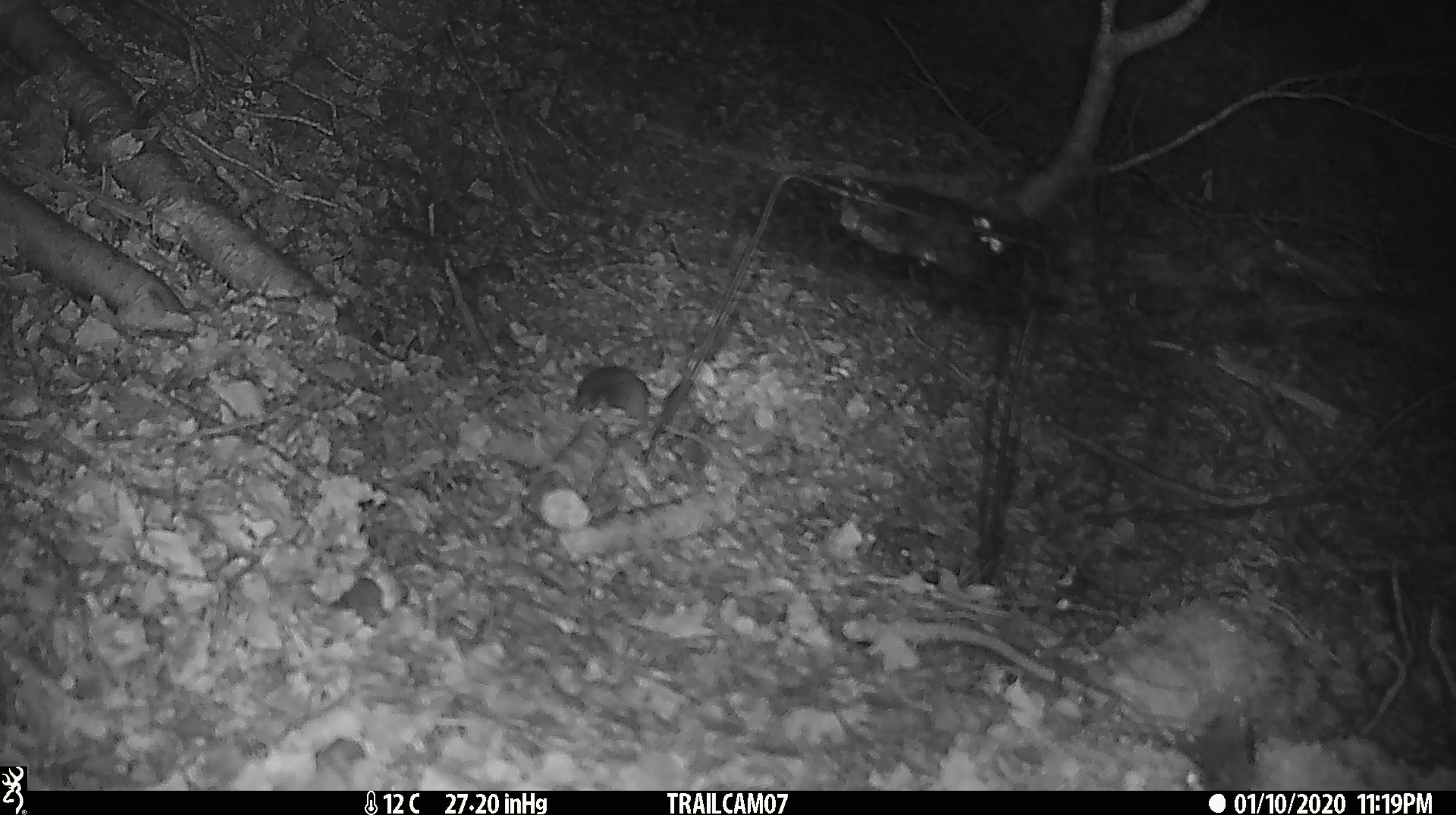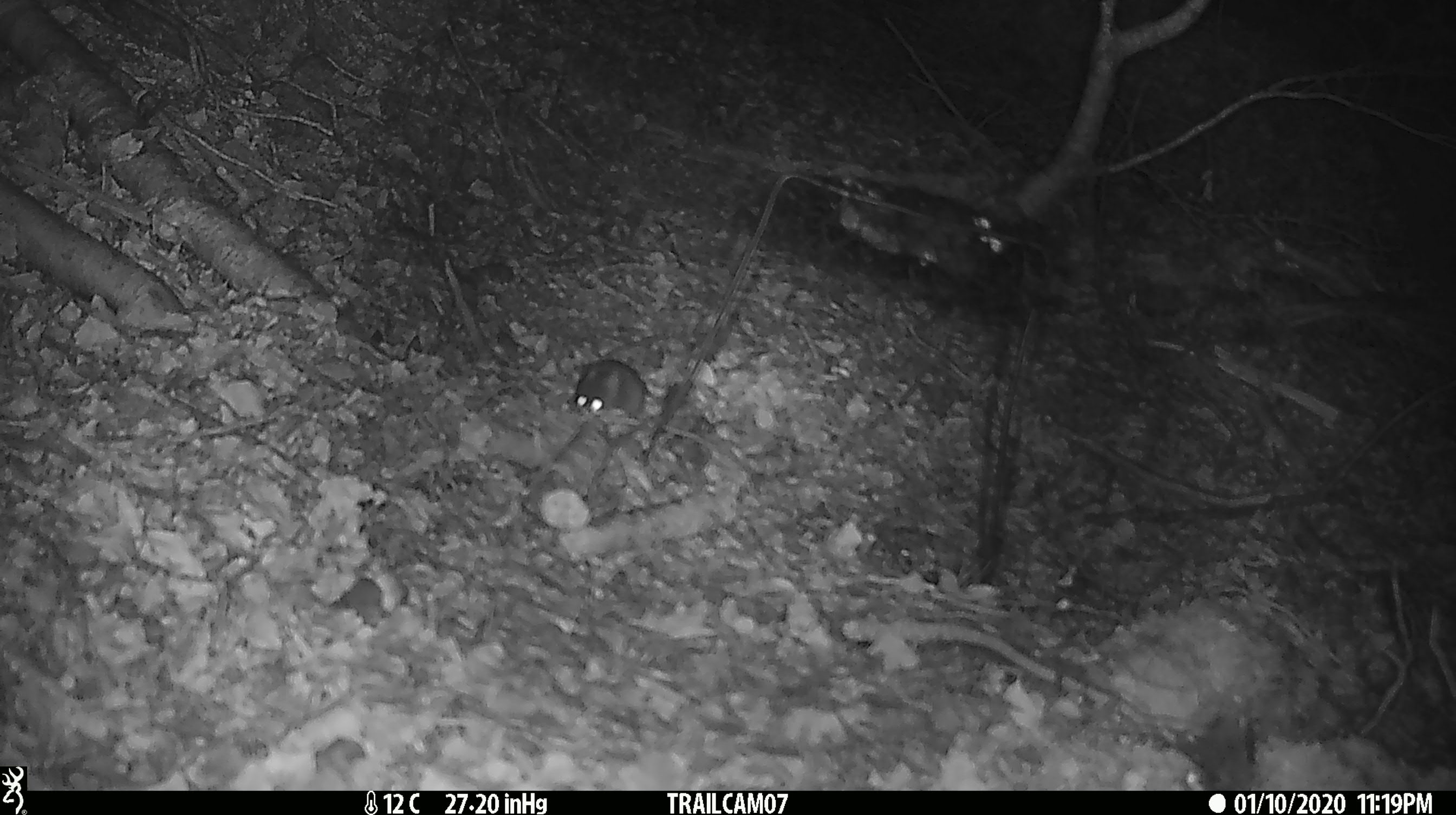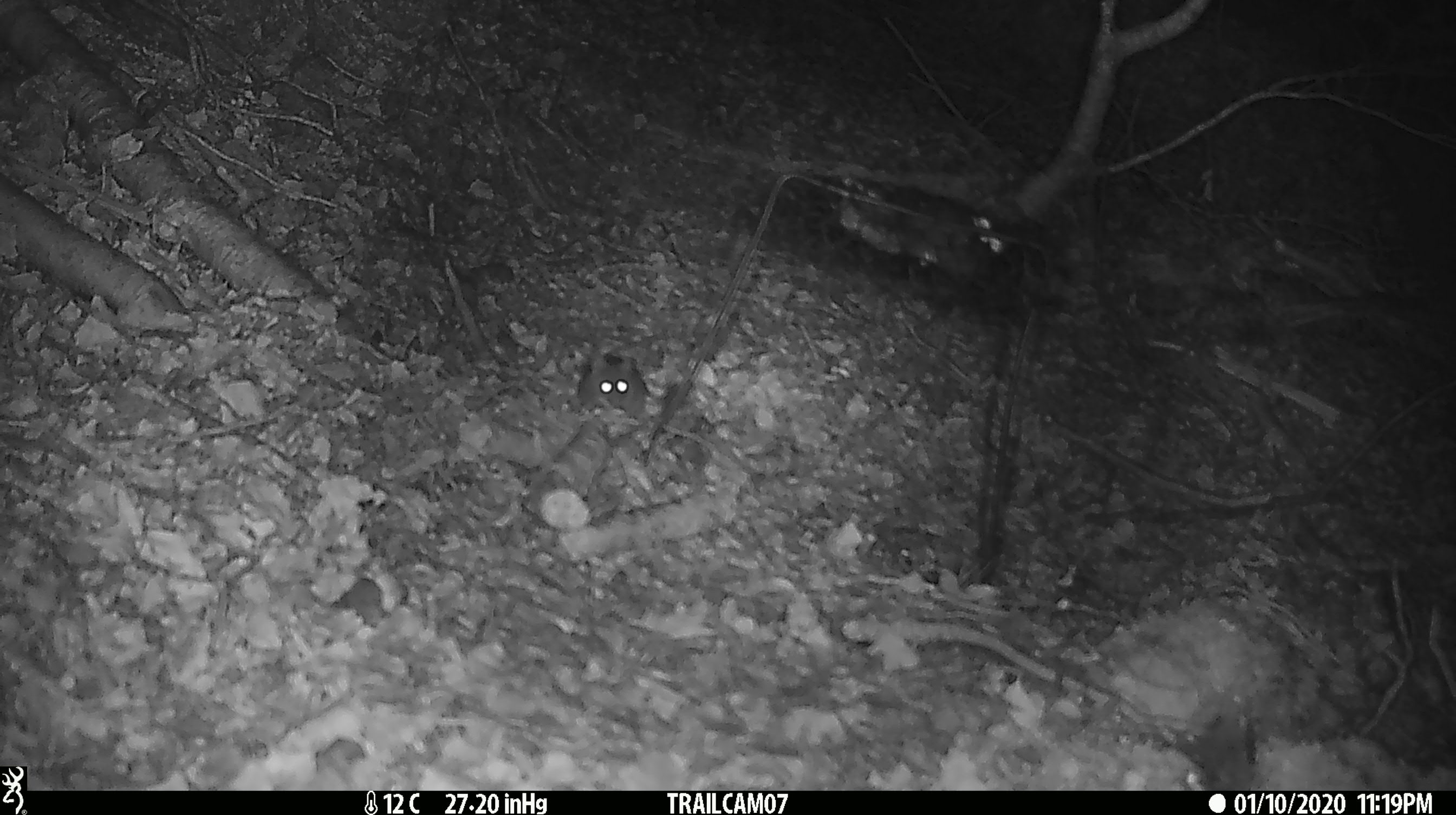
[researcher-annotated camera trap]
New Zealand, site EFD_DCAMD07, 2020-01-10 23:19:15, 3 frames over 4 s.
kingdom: Animalia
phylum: Chordata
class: Mammalia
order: Rodentia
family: Muridae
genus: Mus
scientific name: Mus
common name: mouse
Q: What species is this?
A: Mouse (Mus).